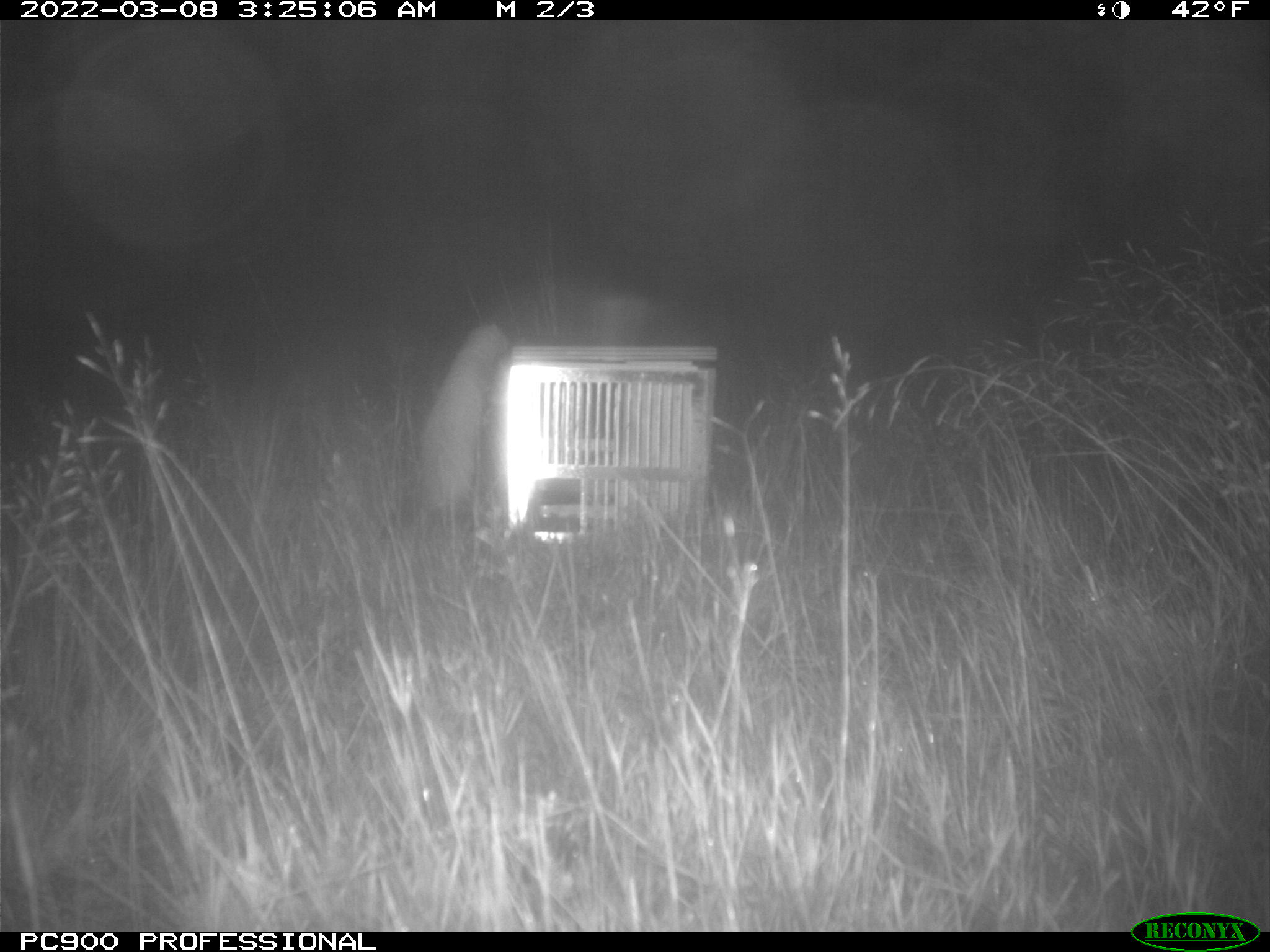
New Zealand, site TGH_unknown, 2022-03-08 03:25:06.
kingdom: Animalia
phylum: Chordata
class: Mammalia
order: Carnivora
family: Mustelidae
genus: Mustela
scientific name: Mustela furo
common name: ferret